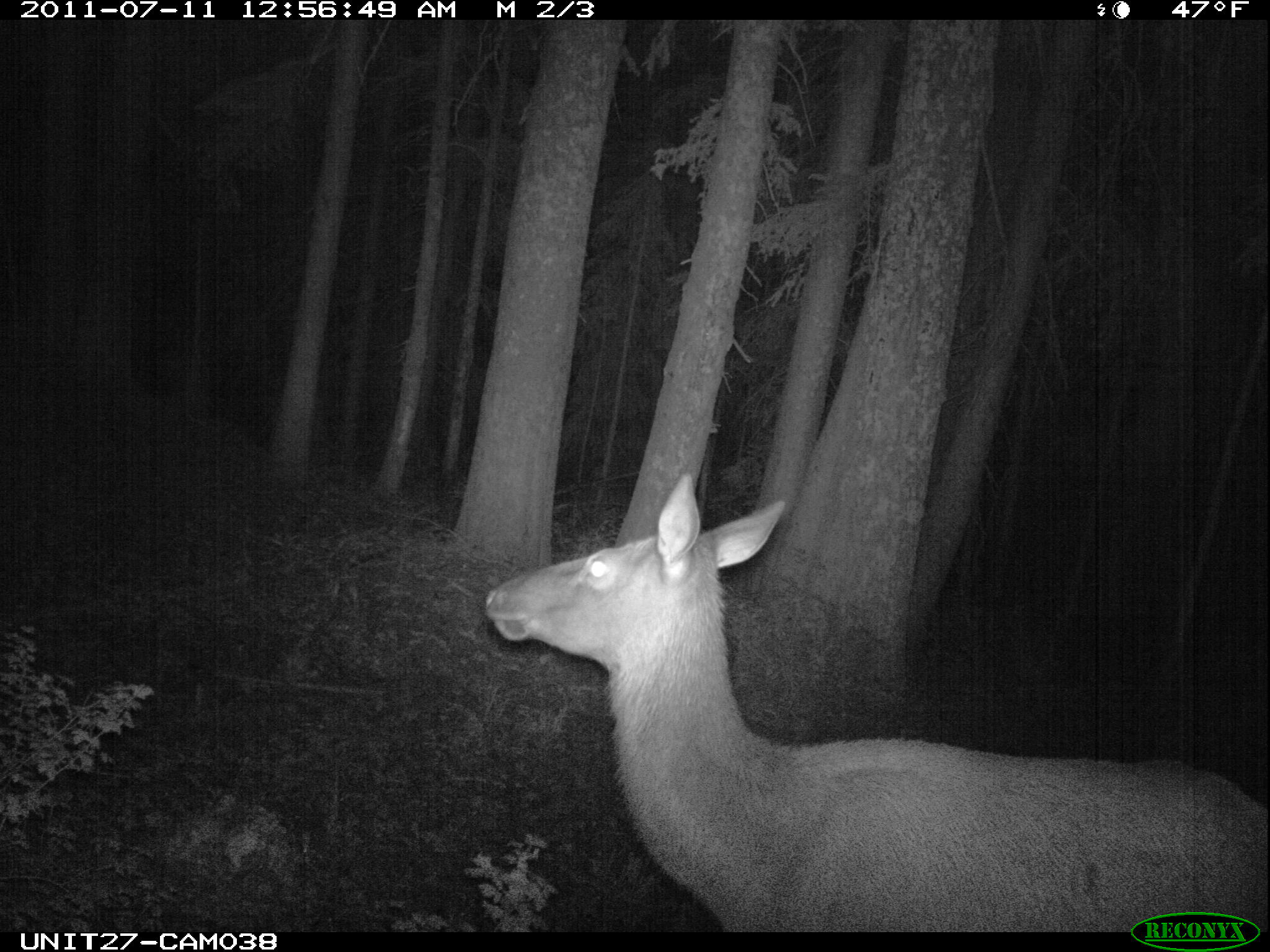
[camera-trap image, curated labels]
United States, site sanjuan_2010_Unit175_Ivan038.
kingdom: Animalia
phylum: Chordata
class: Mammalia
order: Artiodactyla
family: Cervidae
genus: Cervus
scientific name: Cervus elaphus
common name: red deer